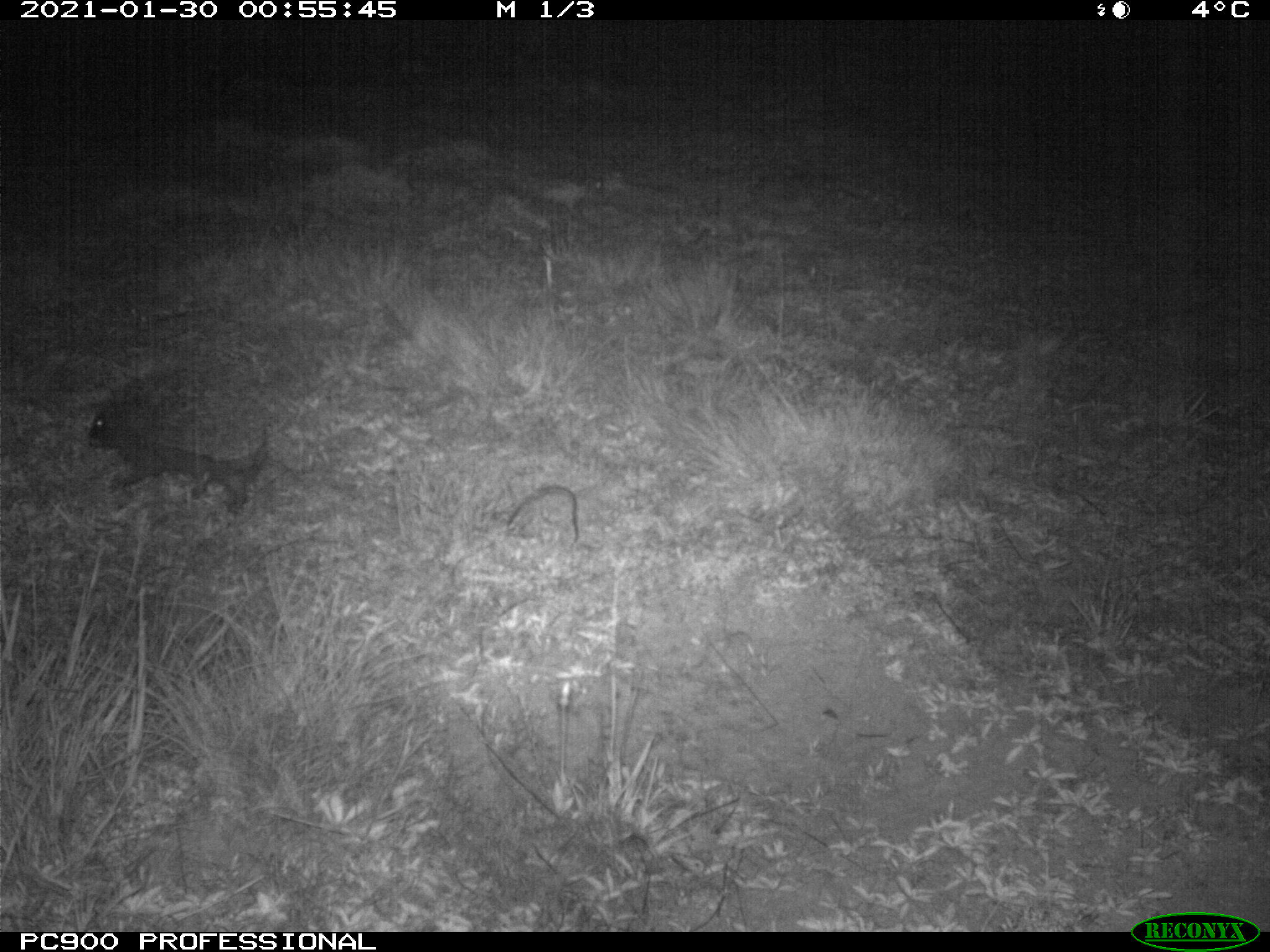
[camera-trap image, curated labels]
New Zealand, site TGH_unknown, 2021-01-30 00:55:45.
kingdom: Animalia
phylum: Chordata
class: Mammalia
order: Eulipotyphla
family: Erinaceidae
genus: Erinaceus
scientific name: Erinaceus europaeus europaeus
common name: european hedgehog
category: hedgehog